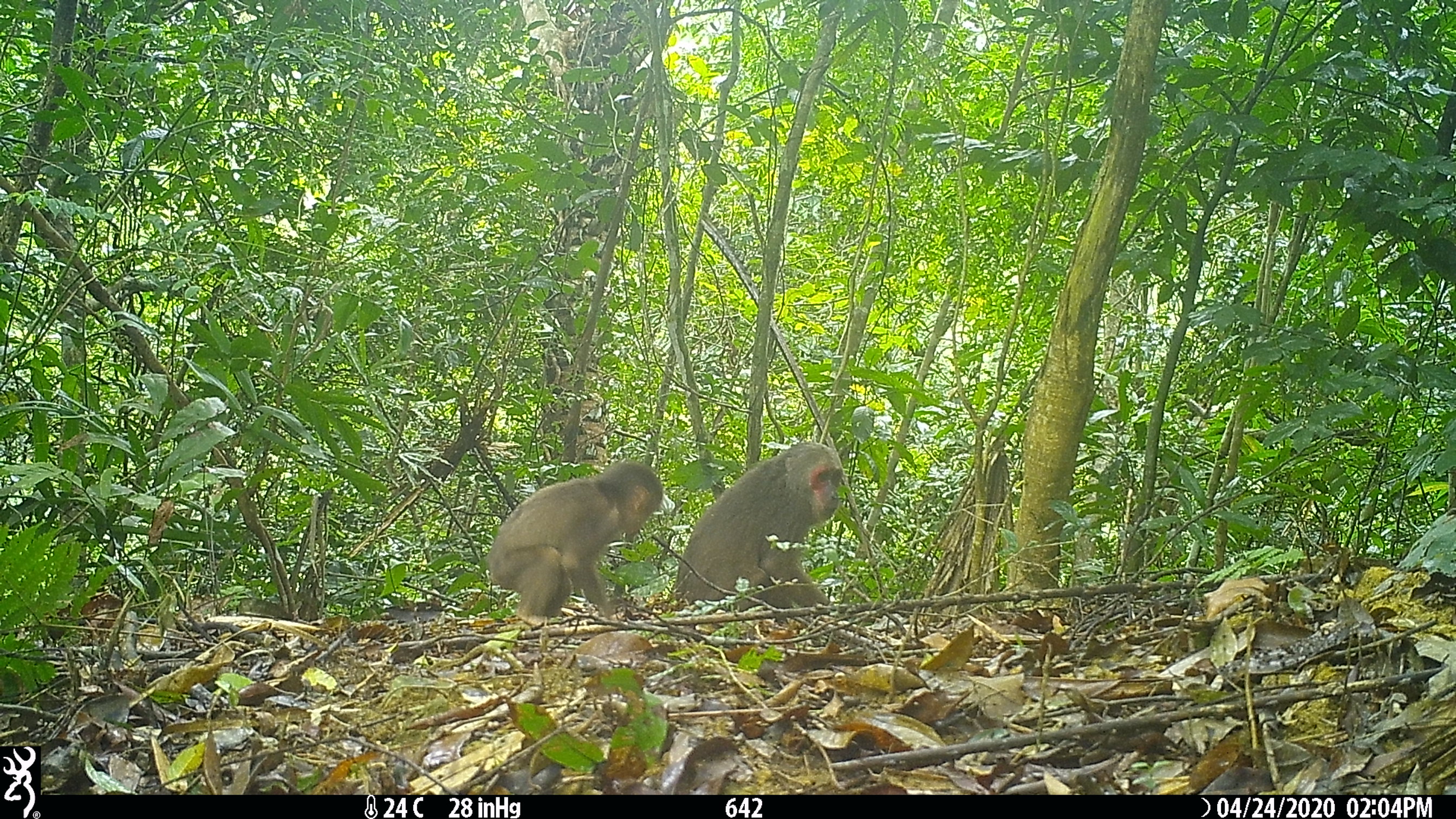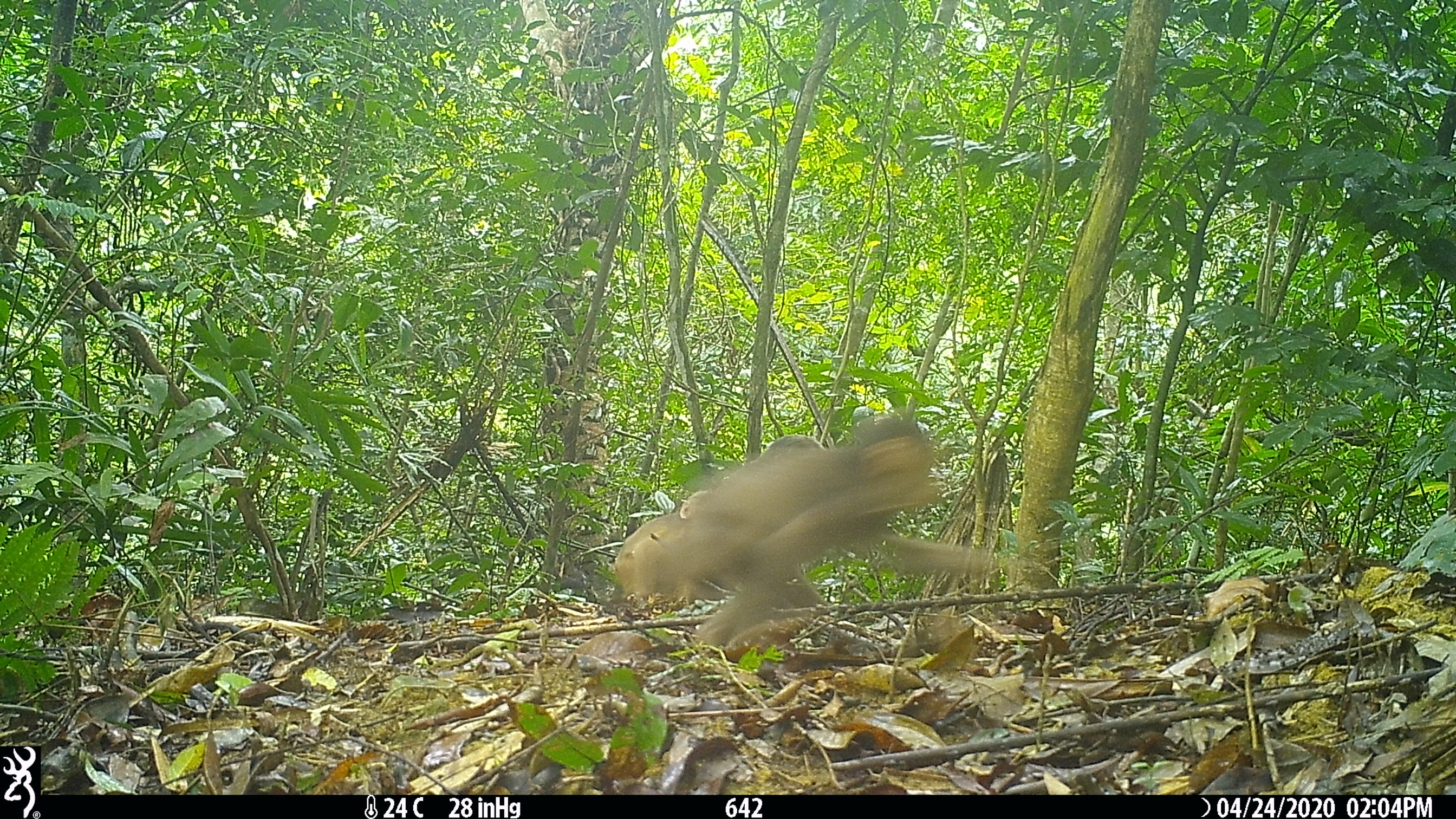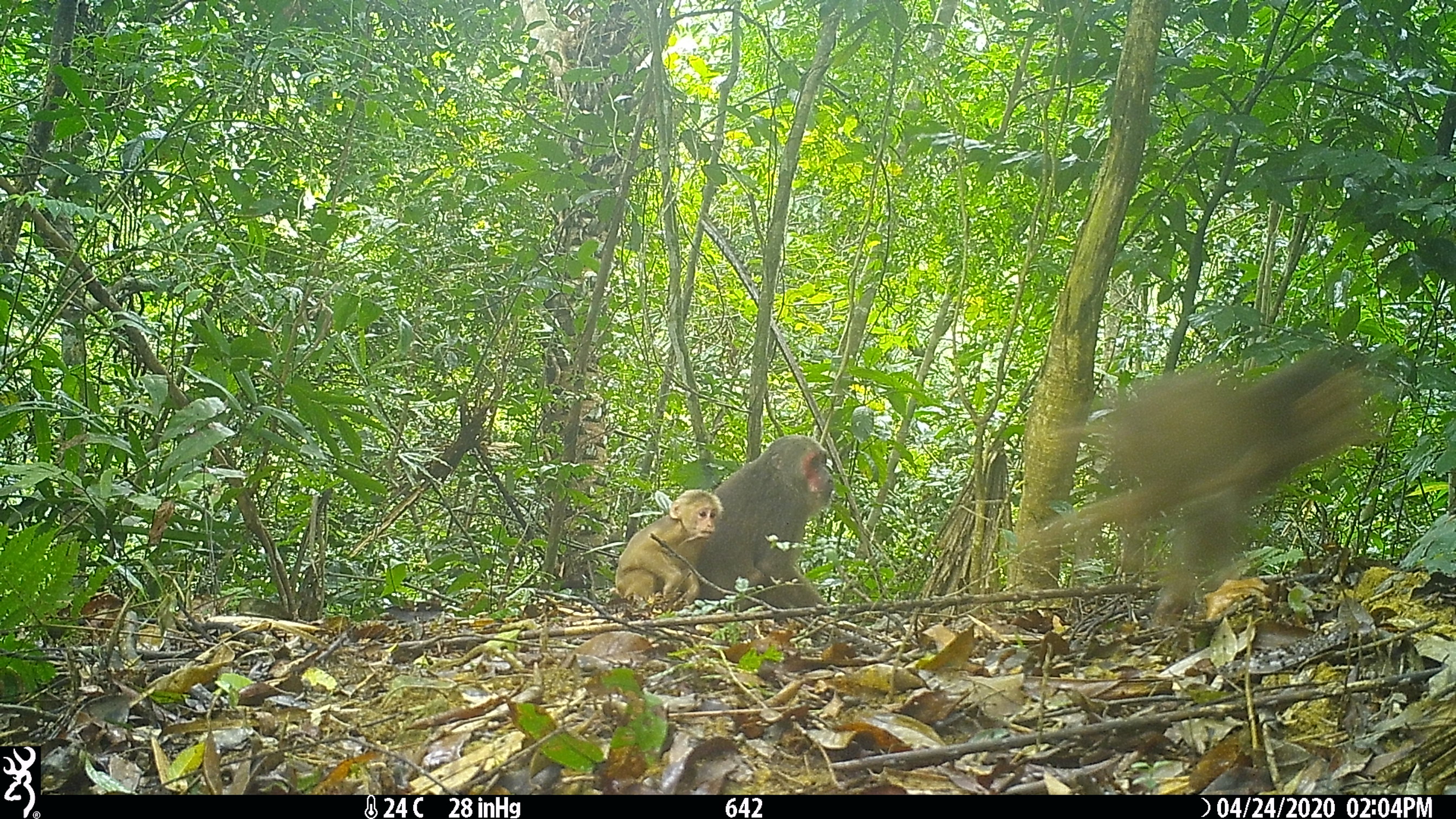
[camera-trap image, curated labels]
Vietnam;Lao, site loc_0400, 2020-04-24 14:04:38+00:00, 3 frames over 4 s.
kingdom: Animalia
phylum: Chordata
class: Mammalia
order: Primates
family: Cercopithecidae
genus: Macaca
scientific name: Macaca arctoides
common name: stump-tailed macaque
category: stump tailed macaque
Stump tailed macaque (stump-tailed macaque) (Macaca arctoides). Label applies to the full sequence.